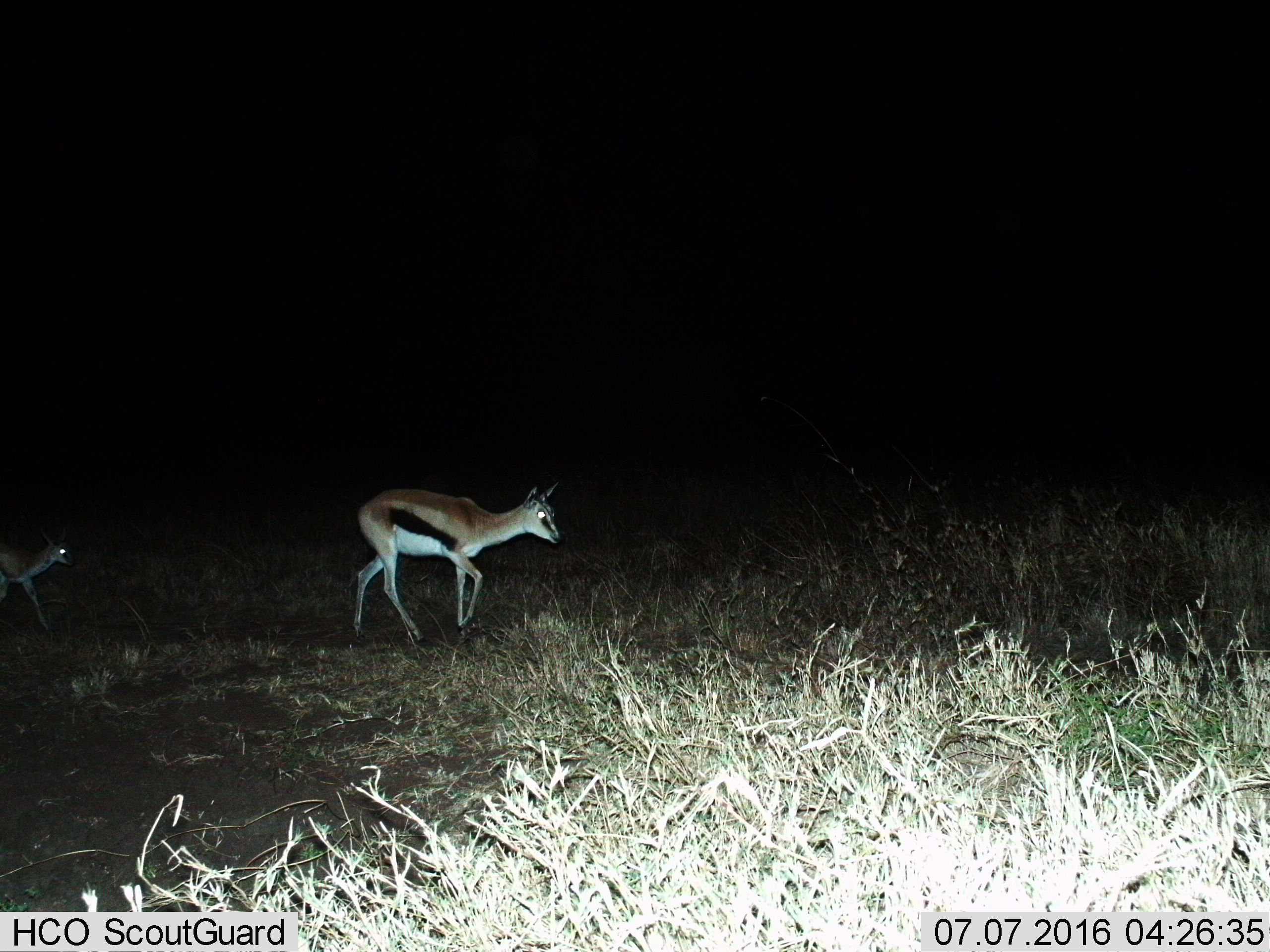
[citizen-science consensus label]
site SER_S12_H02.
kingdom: Animalia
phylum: Chordata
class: Mammalia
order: Artiodactyla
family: Bovidae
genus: Eudorcas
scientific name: Eudorcas thomsonii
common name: thomson's gazelle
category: gazellethomsons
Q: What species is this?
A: Gazellethomsons (thomson's gazelle) (Eudorcas thomsonii).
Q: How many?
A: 2.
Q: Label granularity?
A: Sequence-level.